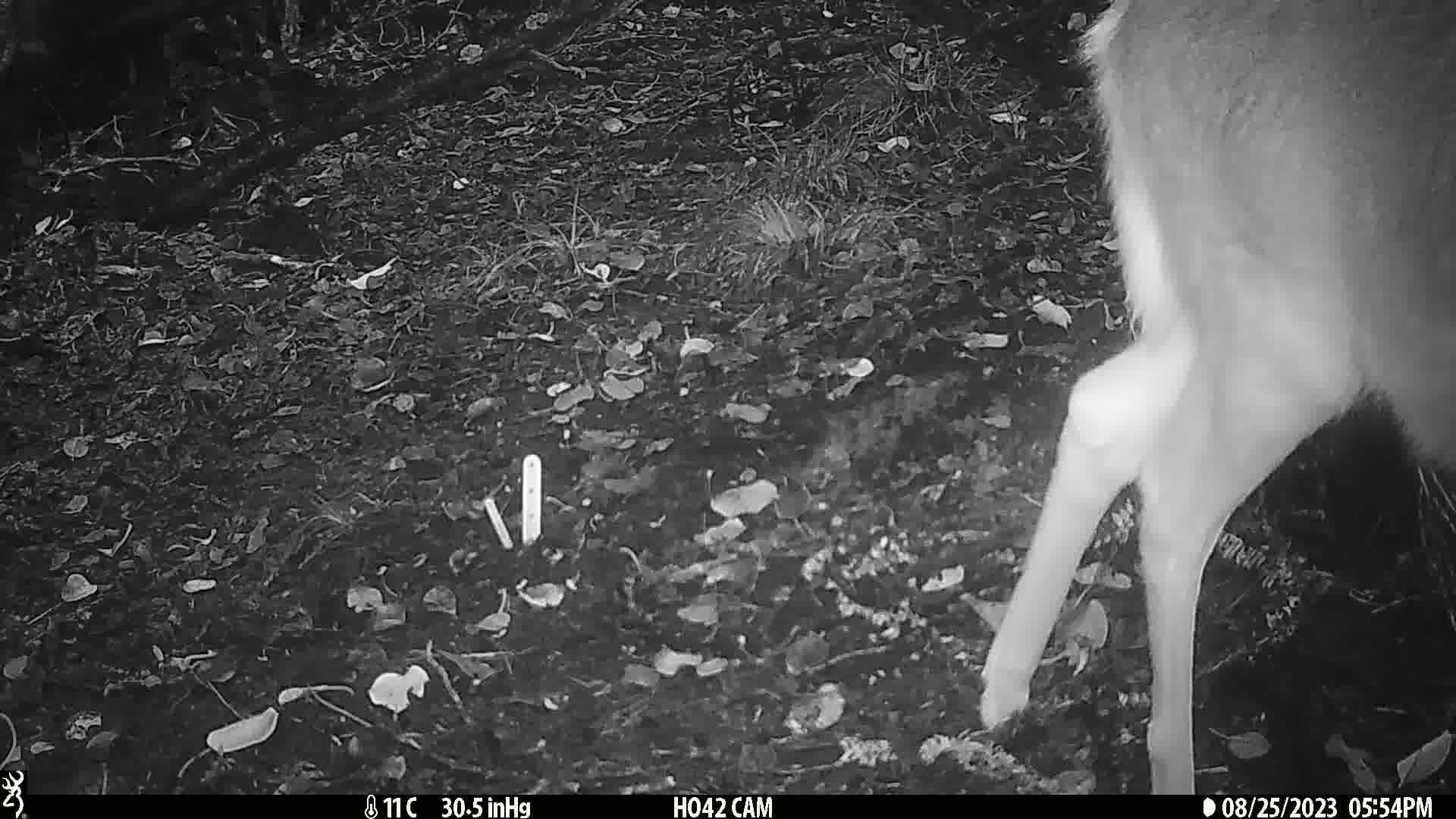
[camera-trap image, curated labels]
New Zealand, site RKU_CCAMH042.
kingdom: Animalia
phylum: Chordata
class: Mammalia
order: Artiodactyla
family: Cervidae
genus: Odocoileus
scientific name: Odocoileus virginianus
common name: white-tailed deer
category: white tailed deer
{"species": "white tailed deer (white-tailed deer) (Odocoileus virginianus)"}